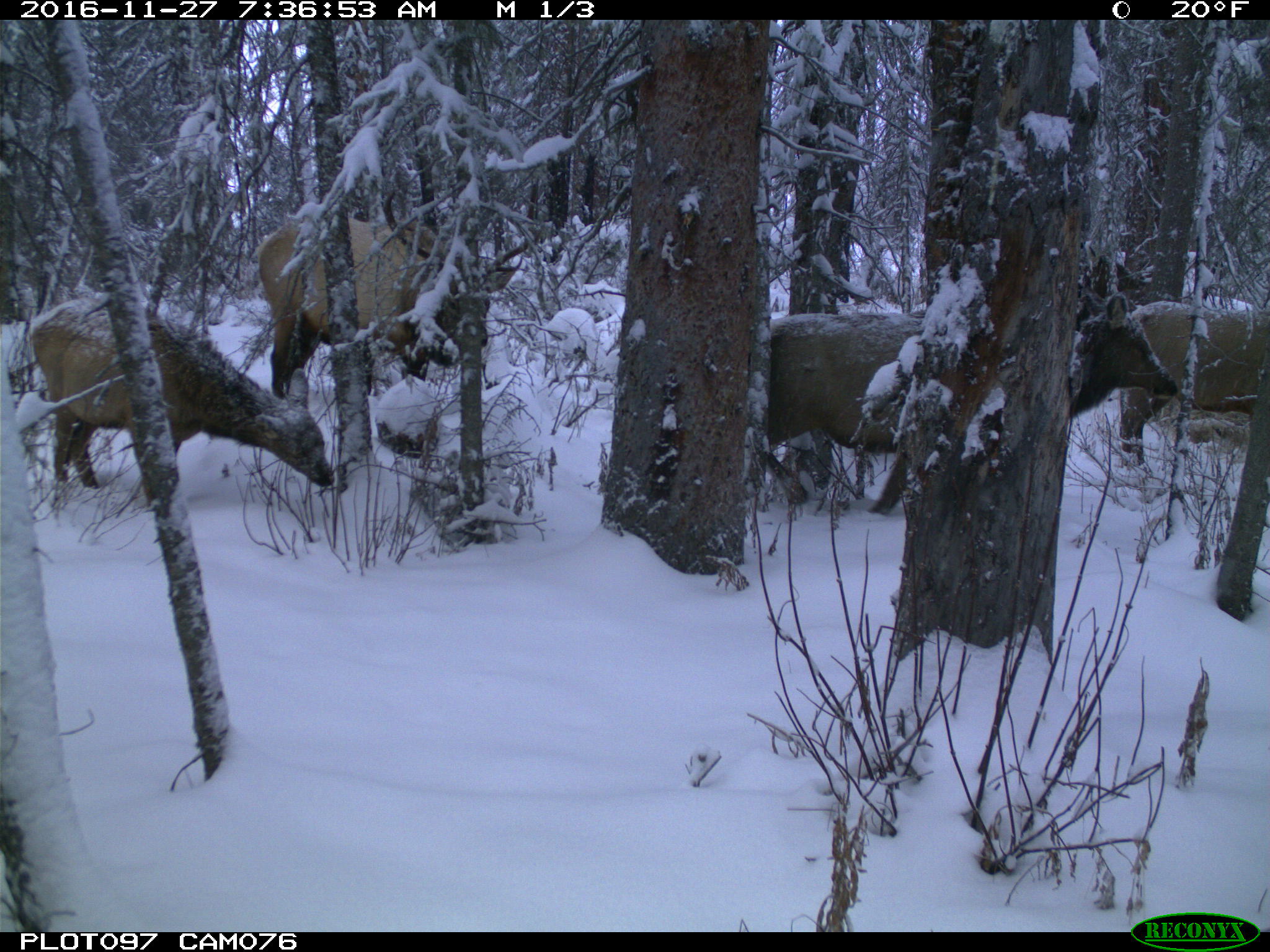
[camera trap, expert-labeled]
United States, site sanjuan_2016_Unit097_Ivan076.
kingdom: Animalia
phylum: Chordata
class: Mammalia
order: Artiodactyla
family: Cervidae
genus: Cervus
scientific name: Cervus elaphus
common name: red deer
Cervus elaphus (red deer).